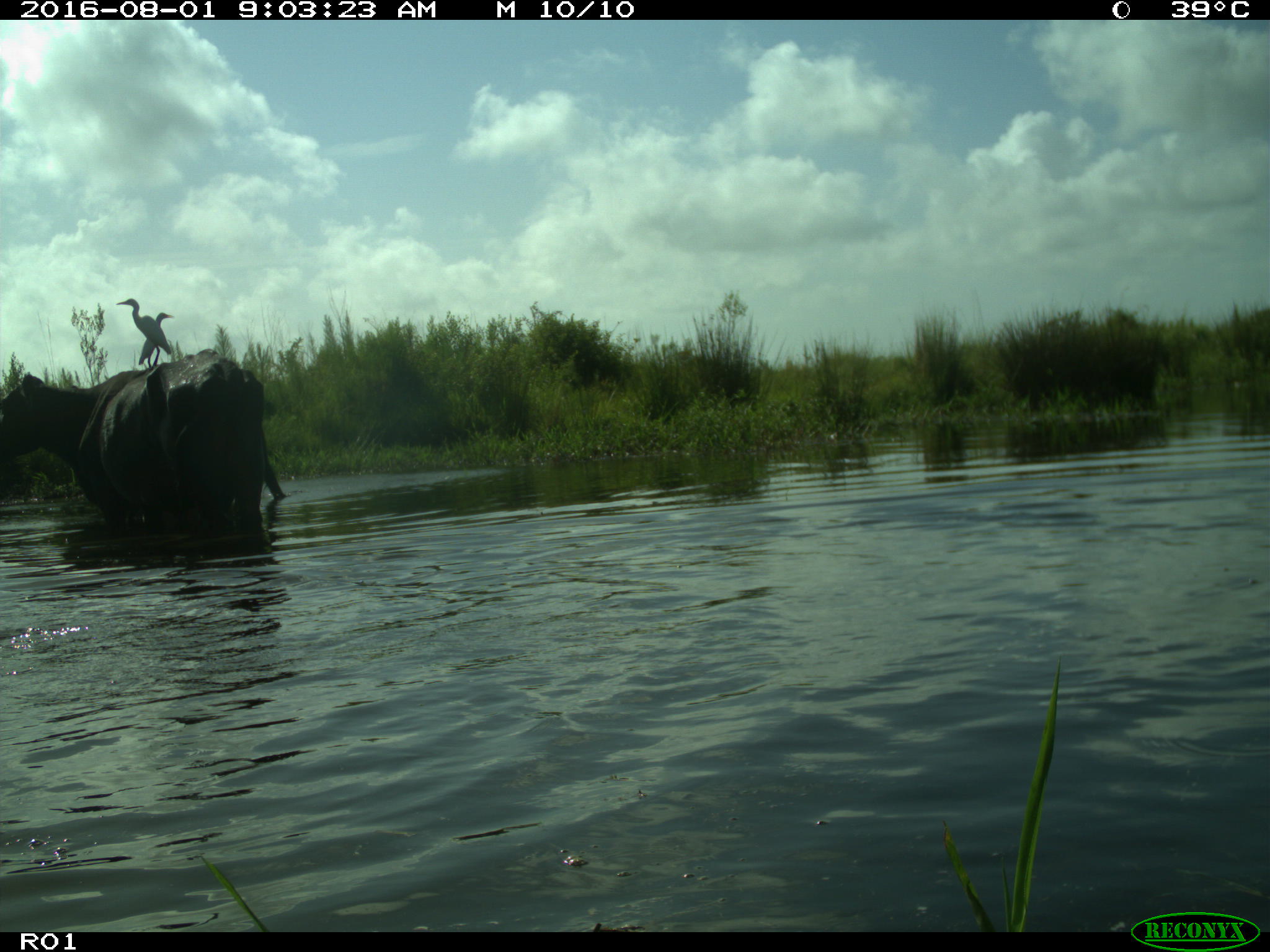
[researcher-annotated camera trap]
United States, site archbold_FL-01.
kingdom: Animalia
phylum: Chordata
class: Mammalia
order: Artiodactyla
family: Bovidae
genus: Bos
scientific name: Bos taurus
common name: domestic cow